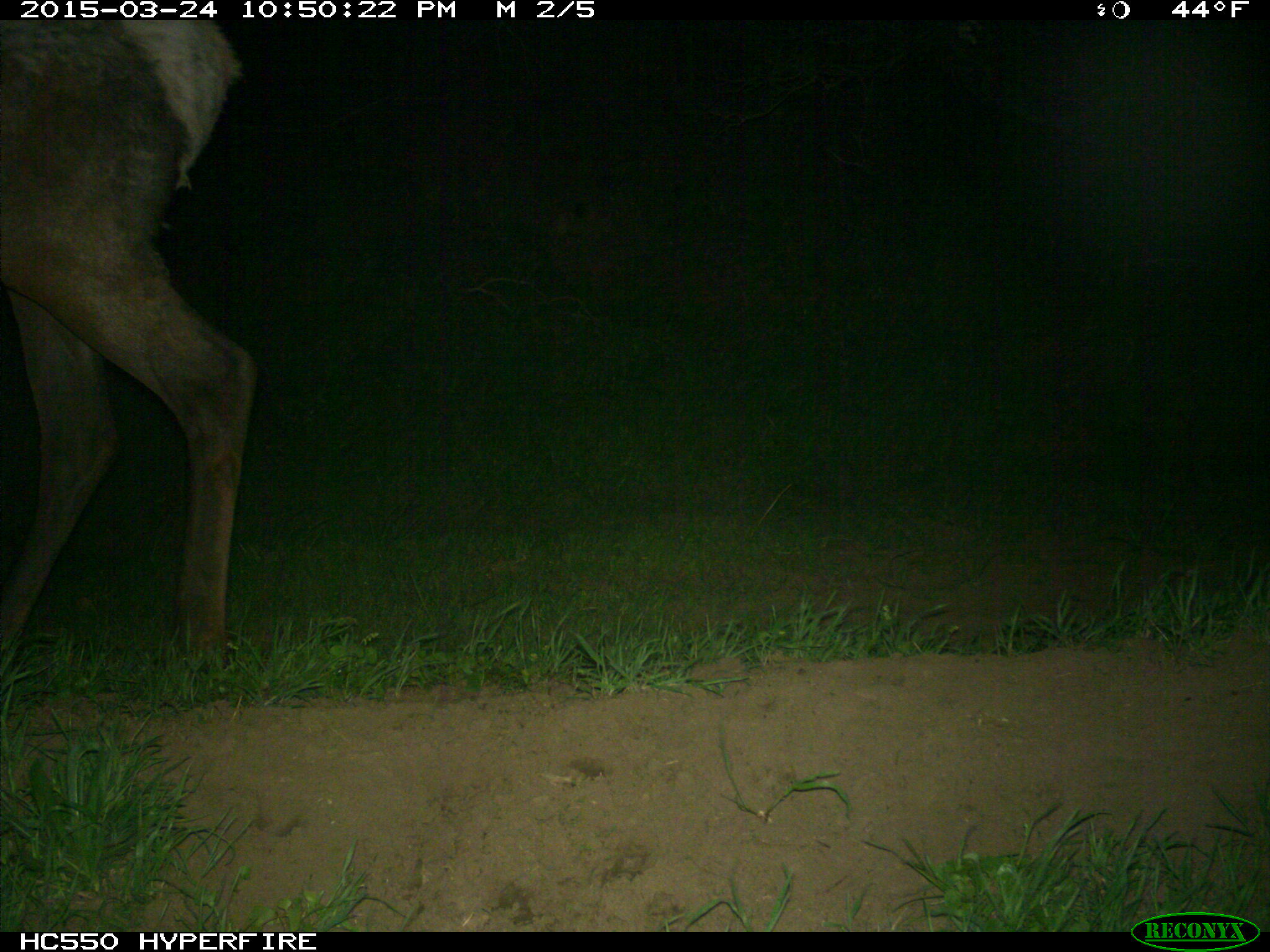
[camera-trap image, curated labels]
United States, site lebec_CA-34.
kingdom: Animalia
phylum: Chordata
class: Mammalia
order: Artiodactyla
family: Cervidae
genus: Cervus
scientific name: Cervus canadensis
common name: elk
Cervus canadensis (elk).